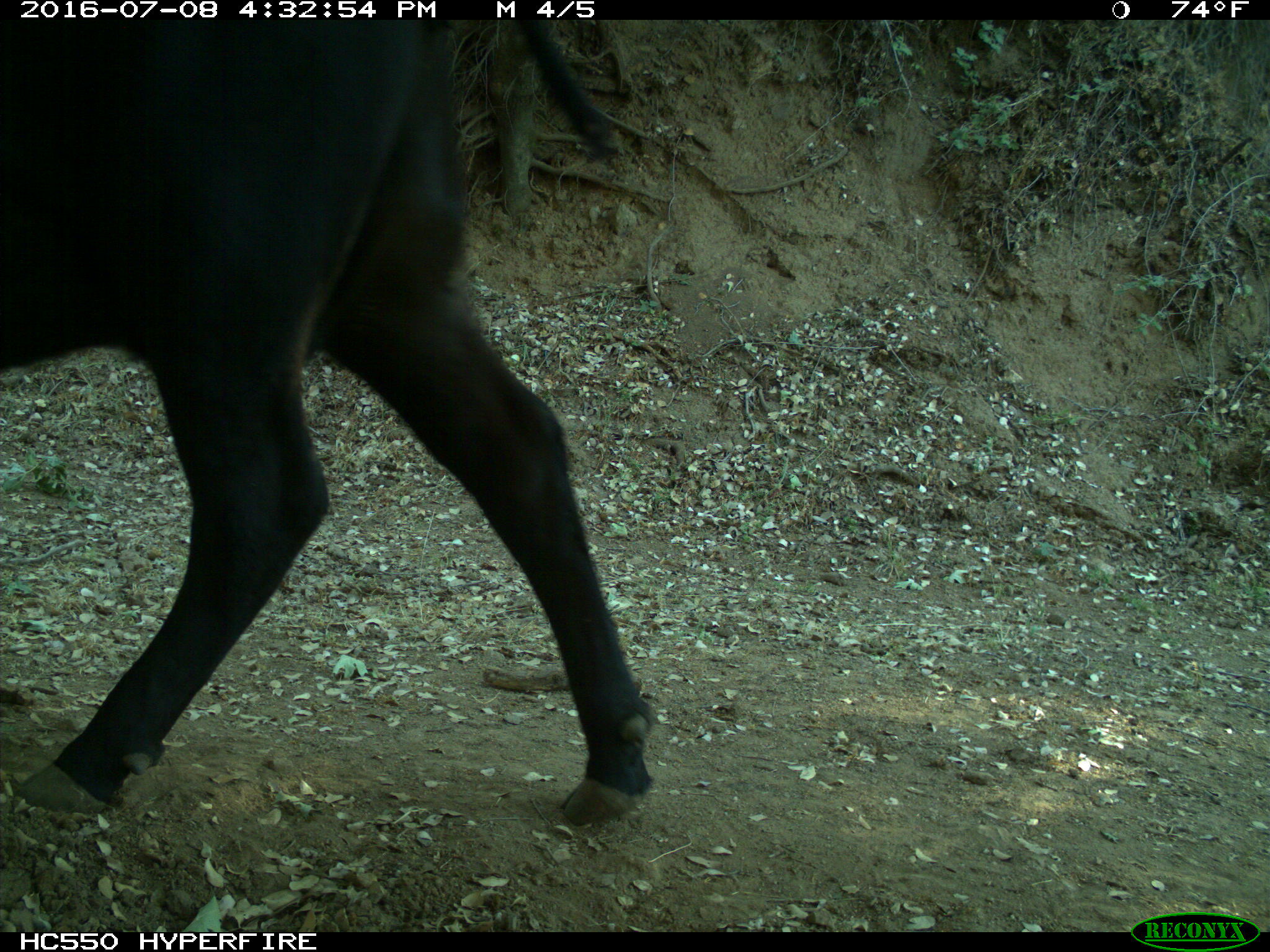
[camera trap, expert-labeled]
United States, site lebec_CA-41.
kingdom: Animalia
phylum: Chordata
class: Mammalia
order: Artiodactyla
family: Bovidae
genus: Bos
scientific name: Bos taurus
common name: domestic cow